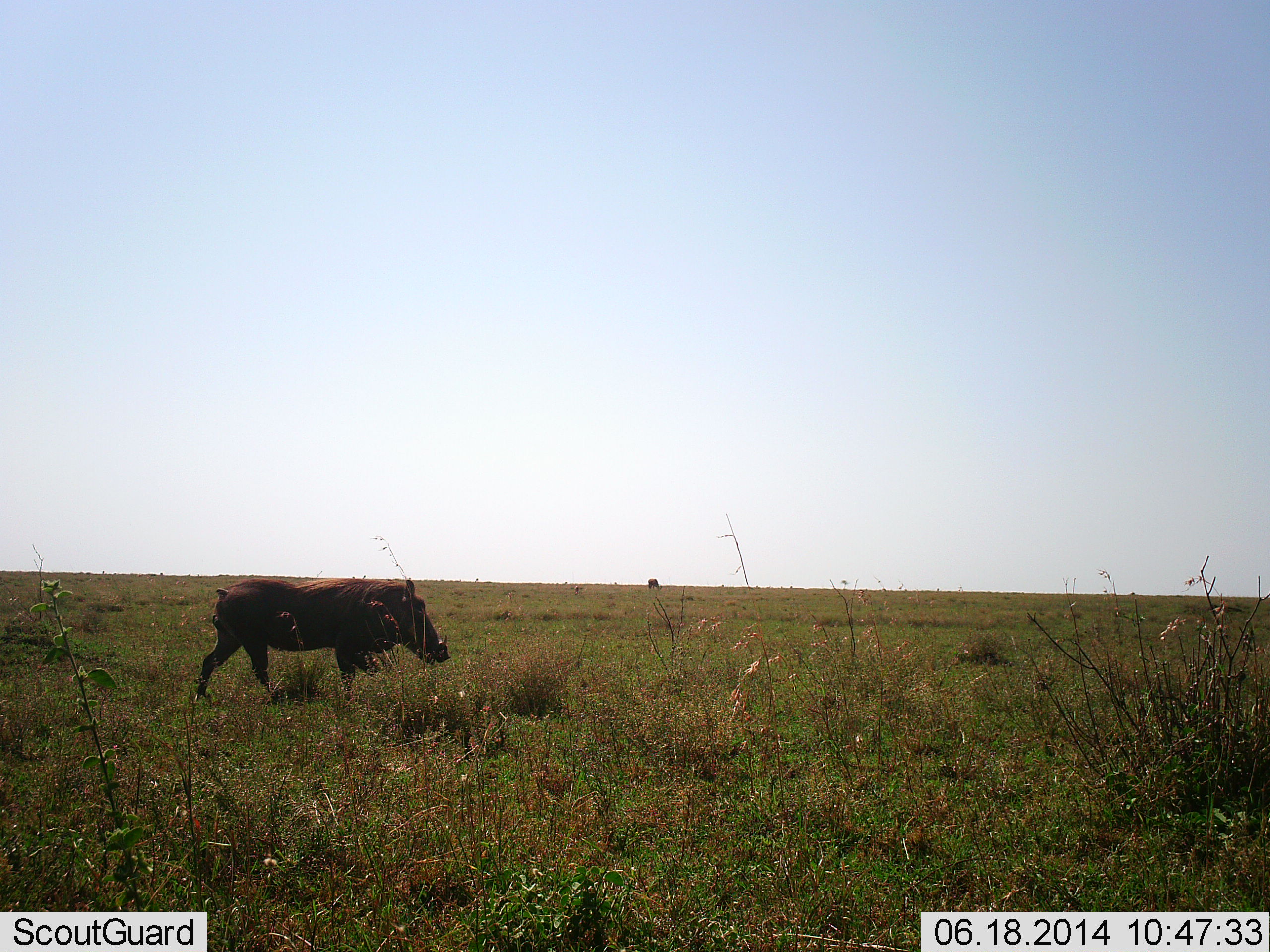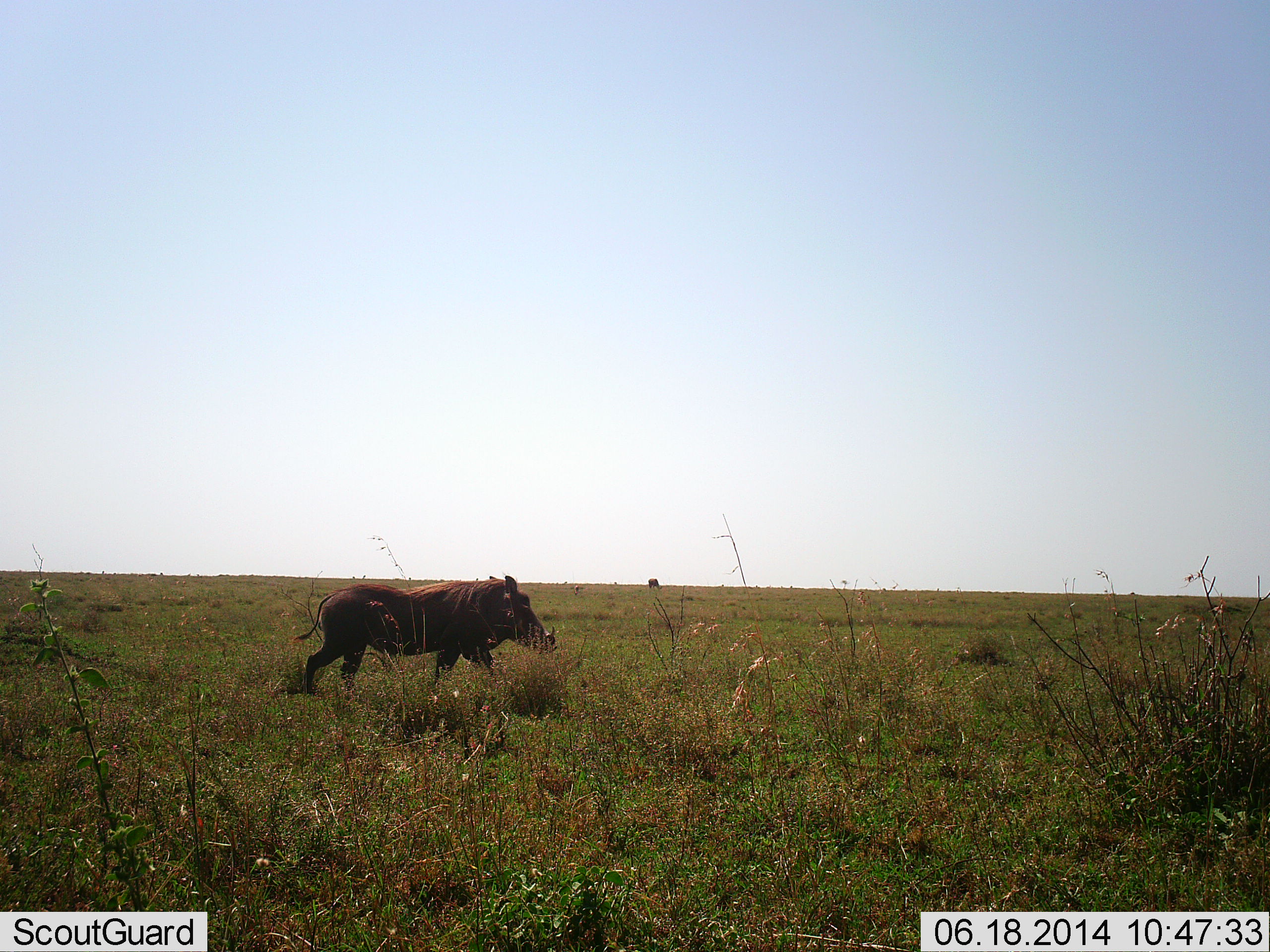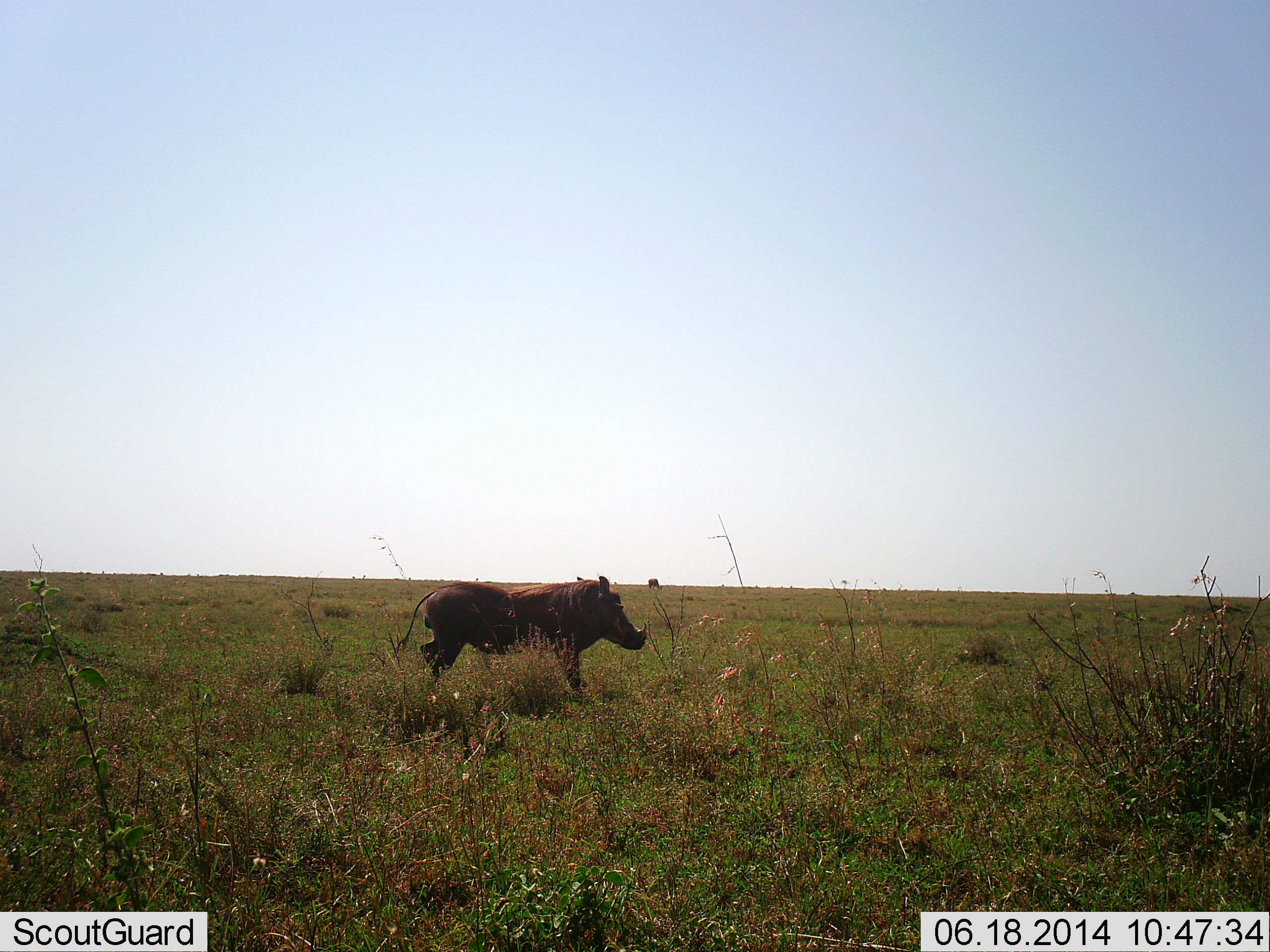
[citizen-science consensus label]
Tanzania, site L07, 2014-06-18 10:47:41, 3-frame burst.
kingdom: Animalia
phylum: Chordata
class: Mammalia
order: Artiodactyla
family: Suidae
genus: Phacochoerus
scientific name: Phacochoerus africanus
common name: warthog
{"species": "warthog (Phacochoerus africanus)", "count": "1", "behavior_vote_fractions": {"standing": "0%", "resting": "0%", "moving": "100%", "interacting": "0%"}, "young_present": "0%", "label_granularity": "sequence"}